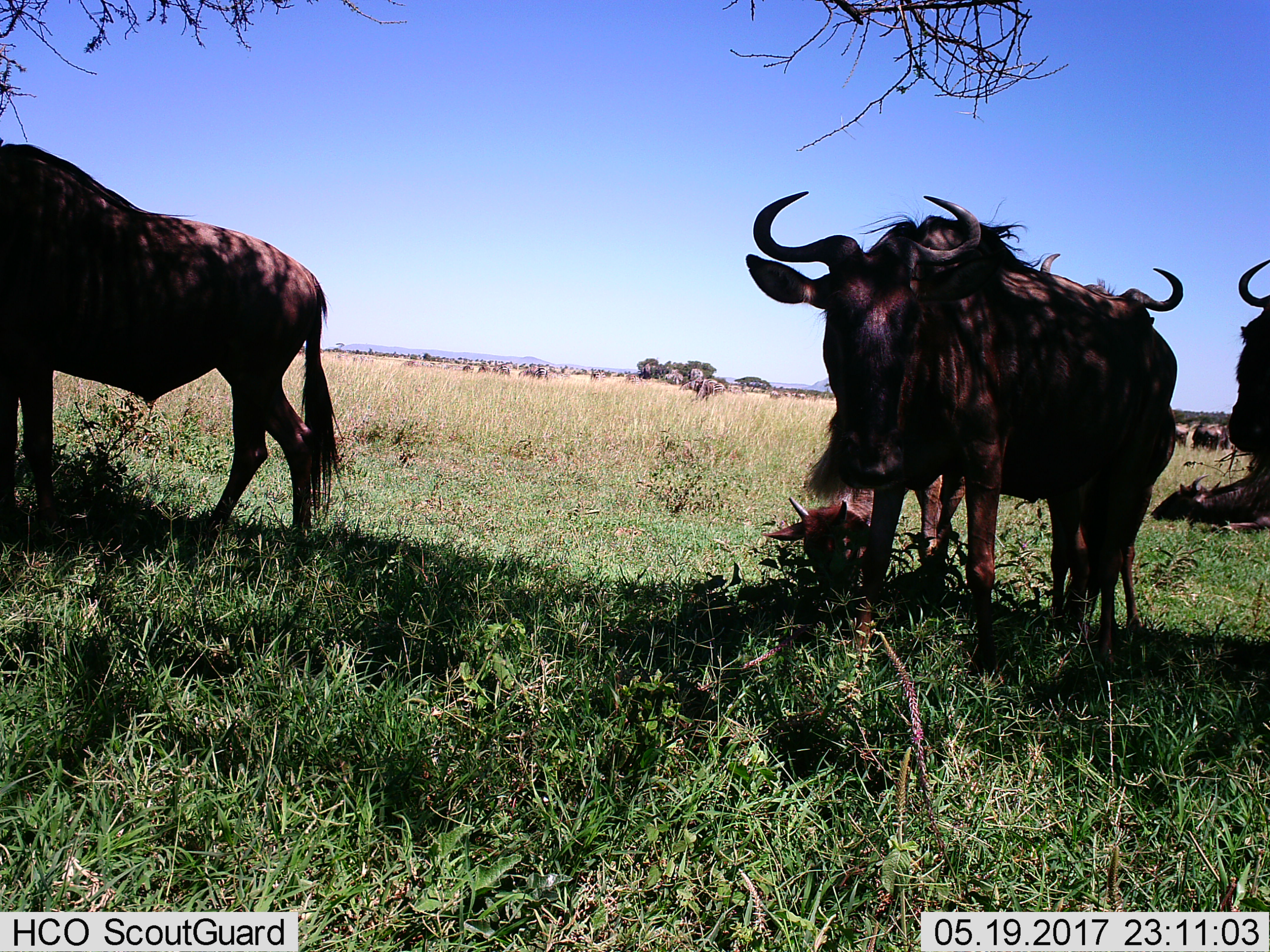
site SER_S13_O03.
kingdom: Animalia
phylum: Chordata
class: Mammalia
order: Artiodactyla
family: Bovidae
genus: Connochaetes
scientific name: Connochaetes taurinus taurinus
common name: blue wildebeest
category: wildebeestblue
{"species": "wildebeestblue (blue wildebeest) (Connochaetes taurinus taurinus)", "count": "6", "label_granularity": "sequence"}